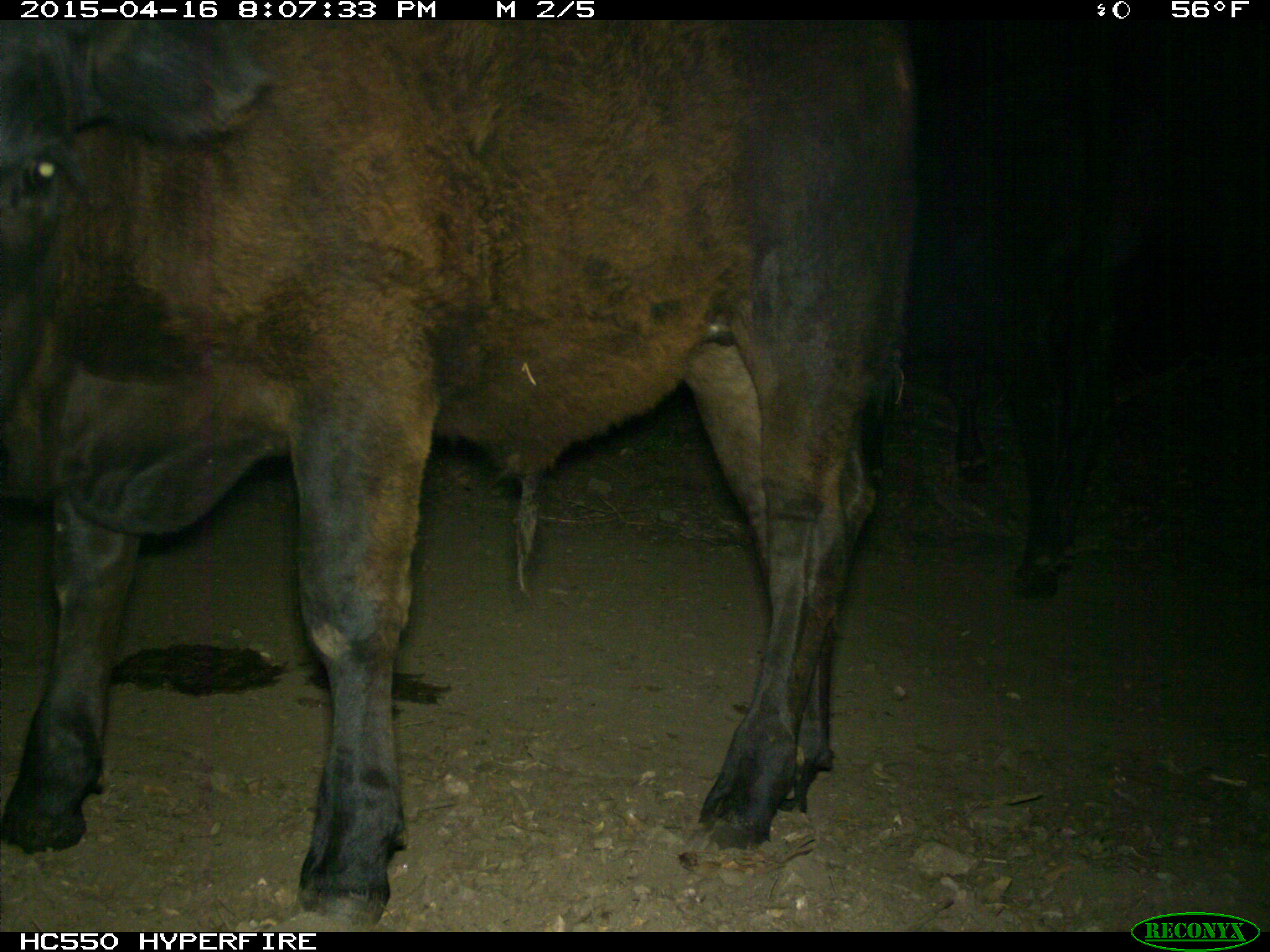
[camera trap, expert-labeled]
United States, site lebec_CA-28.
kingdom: Animalia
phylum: Chordata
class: Mammalia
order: Artiodactyla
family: Bovidae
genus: Bos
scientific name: Bos taurus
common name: domestic cow